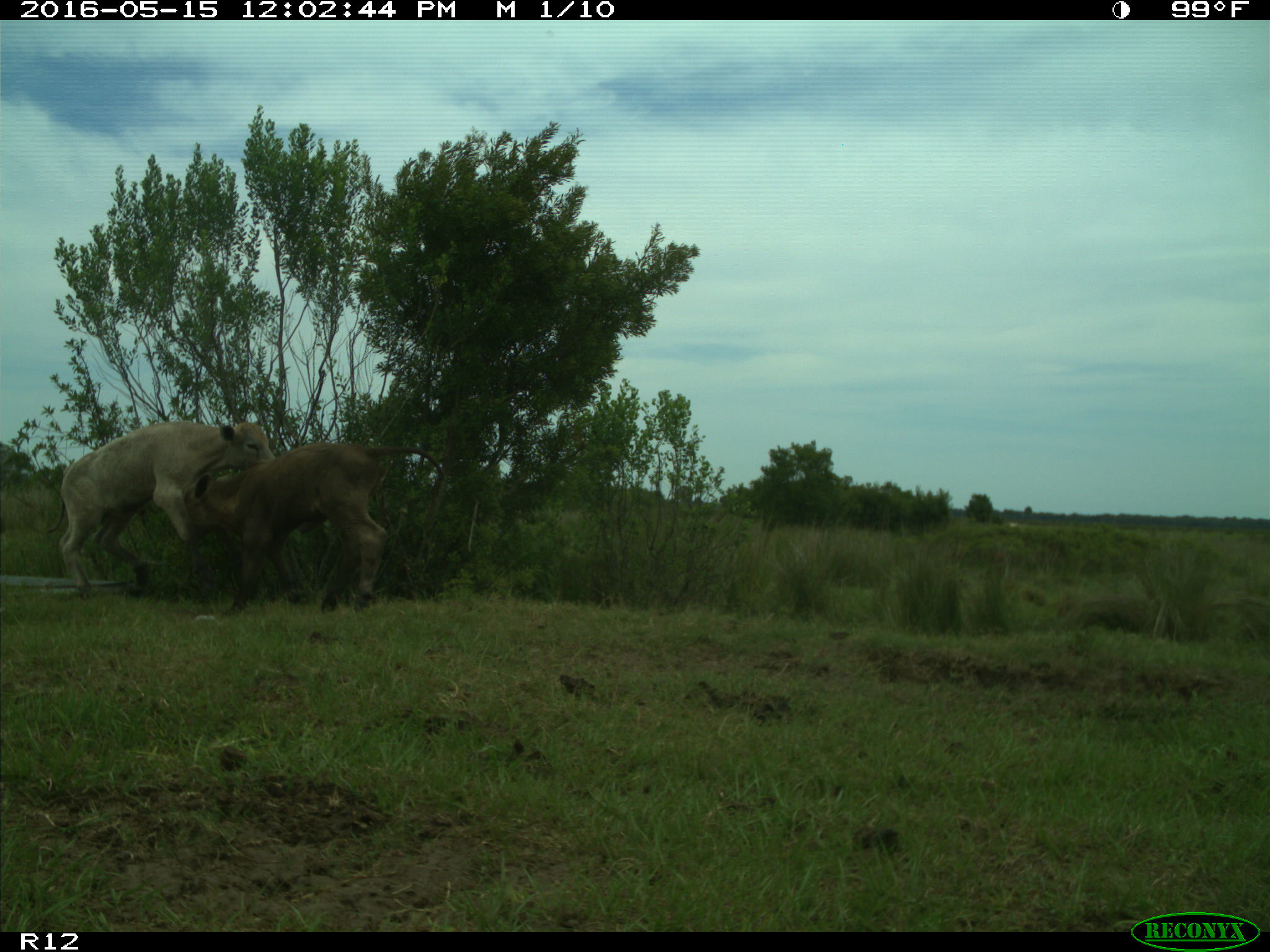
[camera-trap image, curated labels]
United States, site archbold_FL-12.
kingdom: Animalia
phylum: Chordata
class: Mammalia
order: Artiodactyla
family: Bovidae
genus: Bos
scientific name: Bos taurus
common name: domestic cow